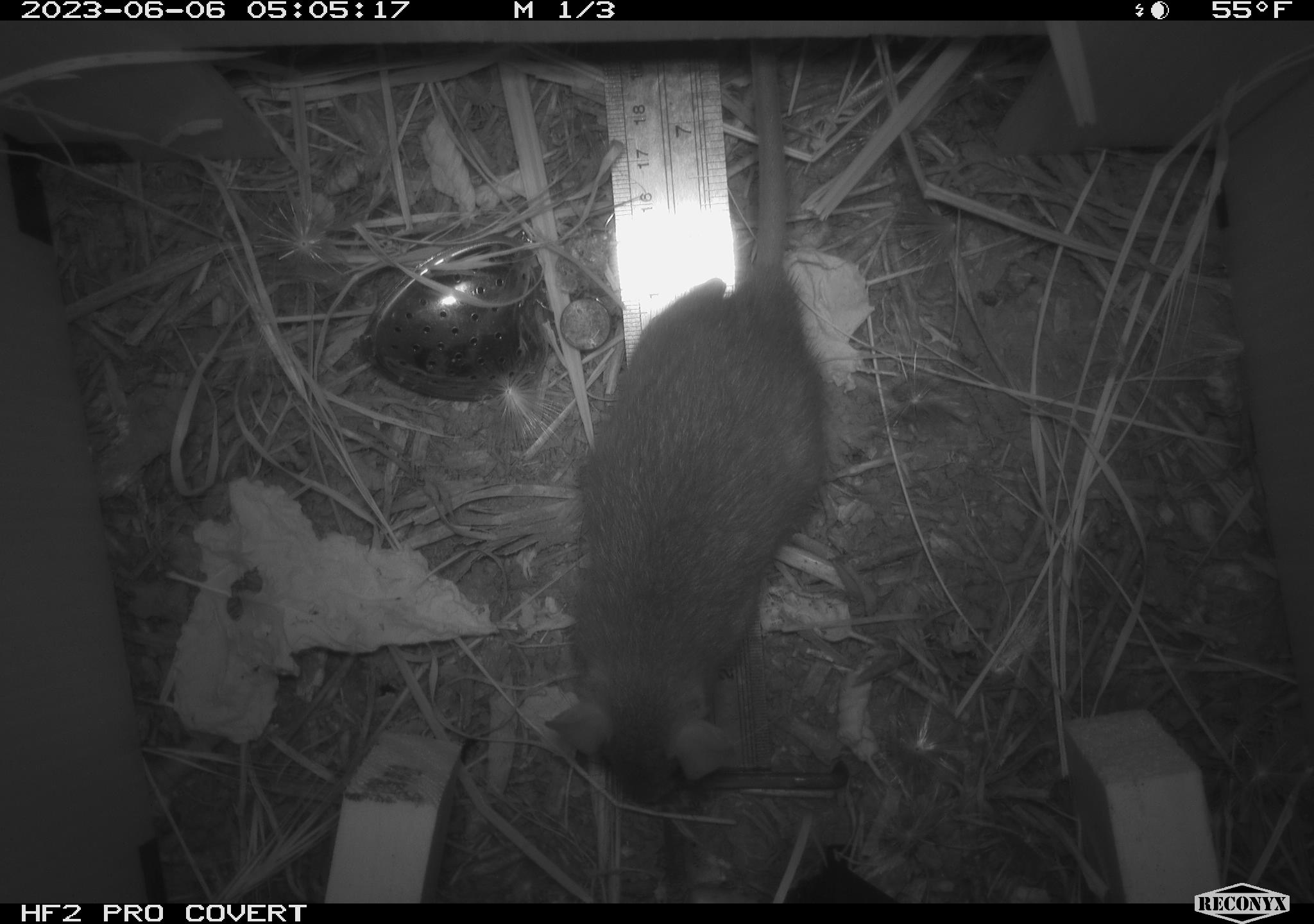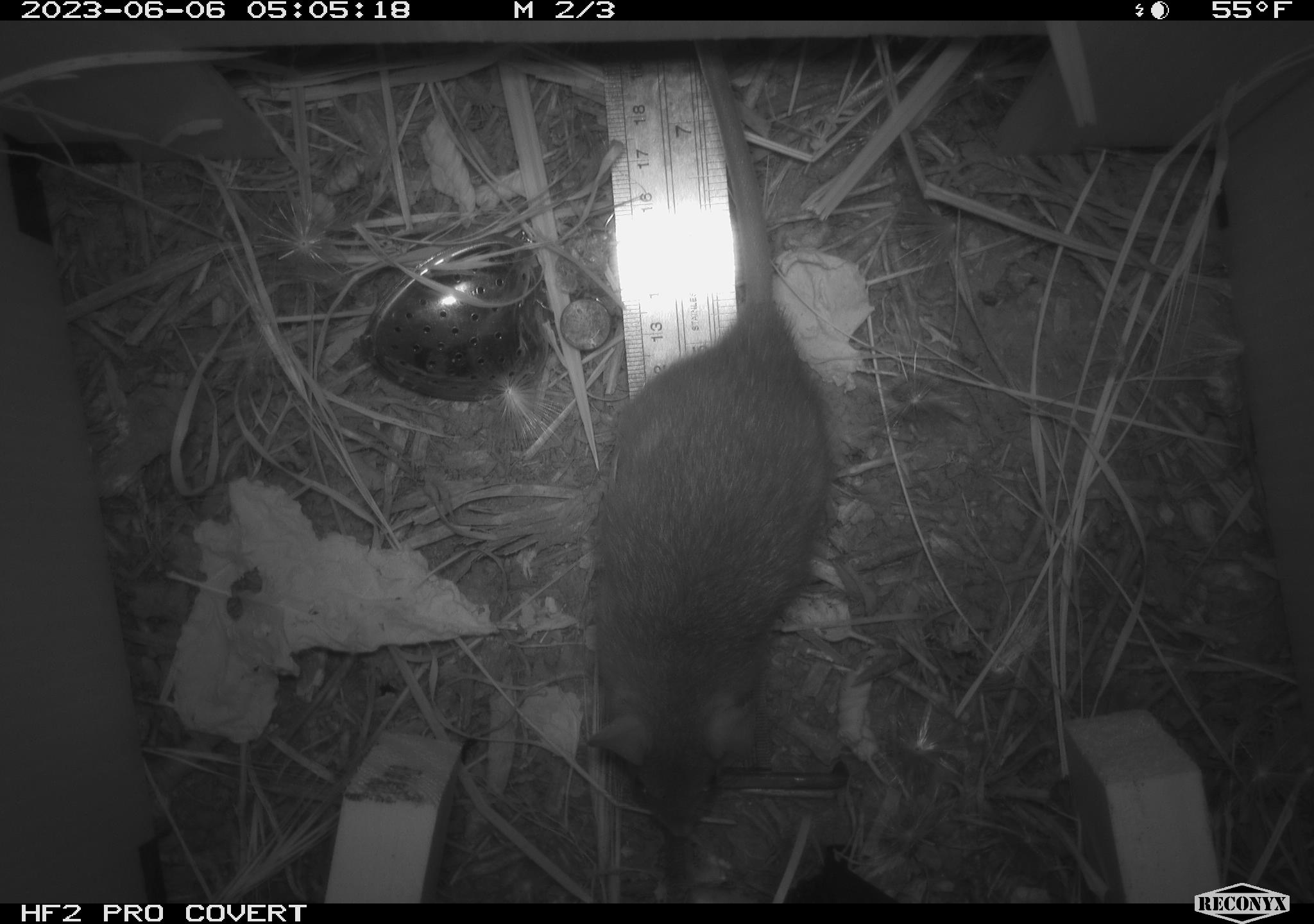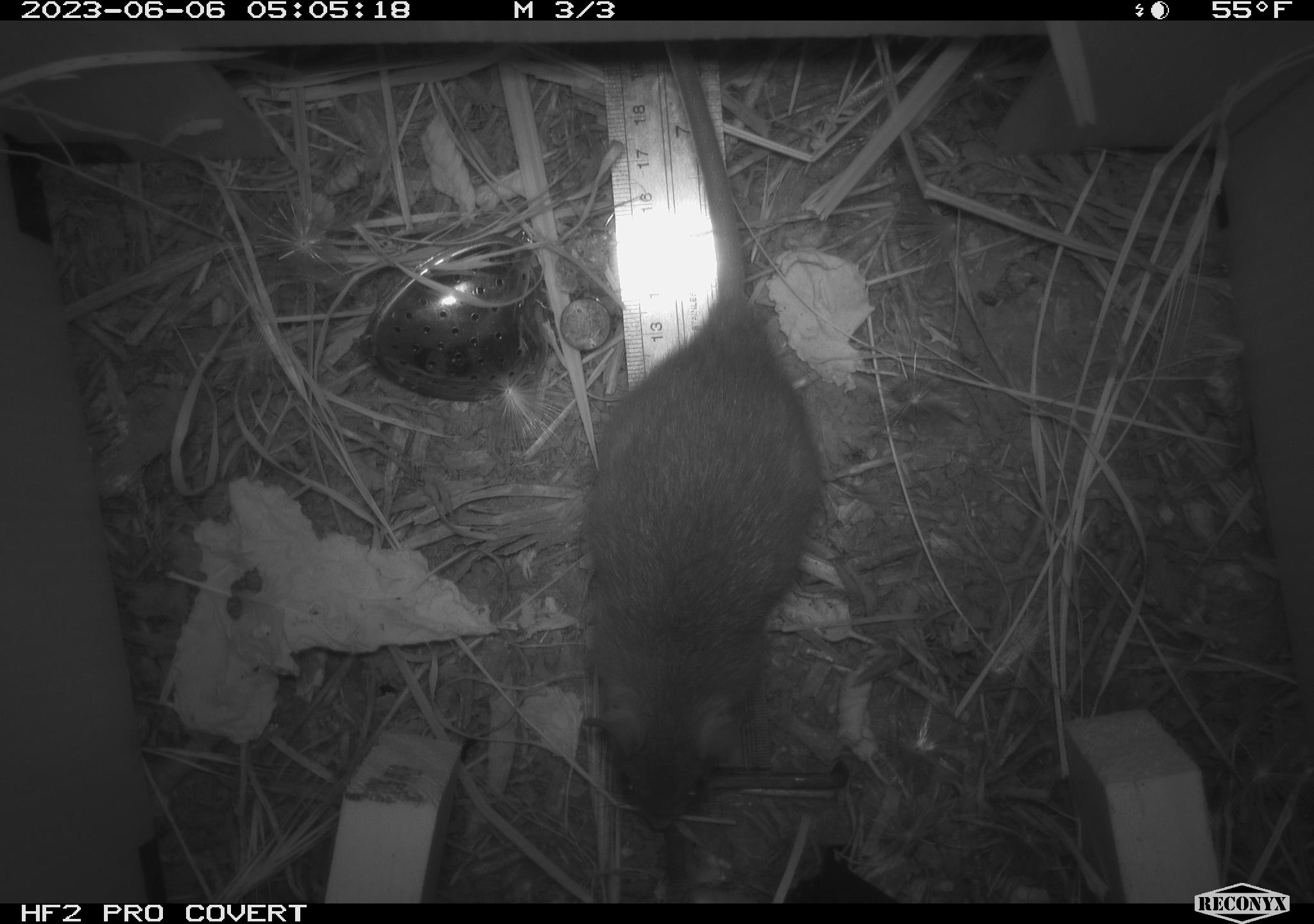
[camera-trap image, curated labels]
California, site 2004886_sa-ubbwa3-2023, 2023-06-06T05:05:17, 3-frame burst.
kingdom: Animalia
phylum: Chordata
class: Mammalia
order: Rodentia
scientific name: Rodentia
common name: mouse species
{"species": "mouse species (Rodentia)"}